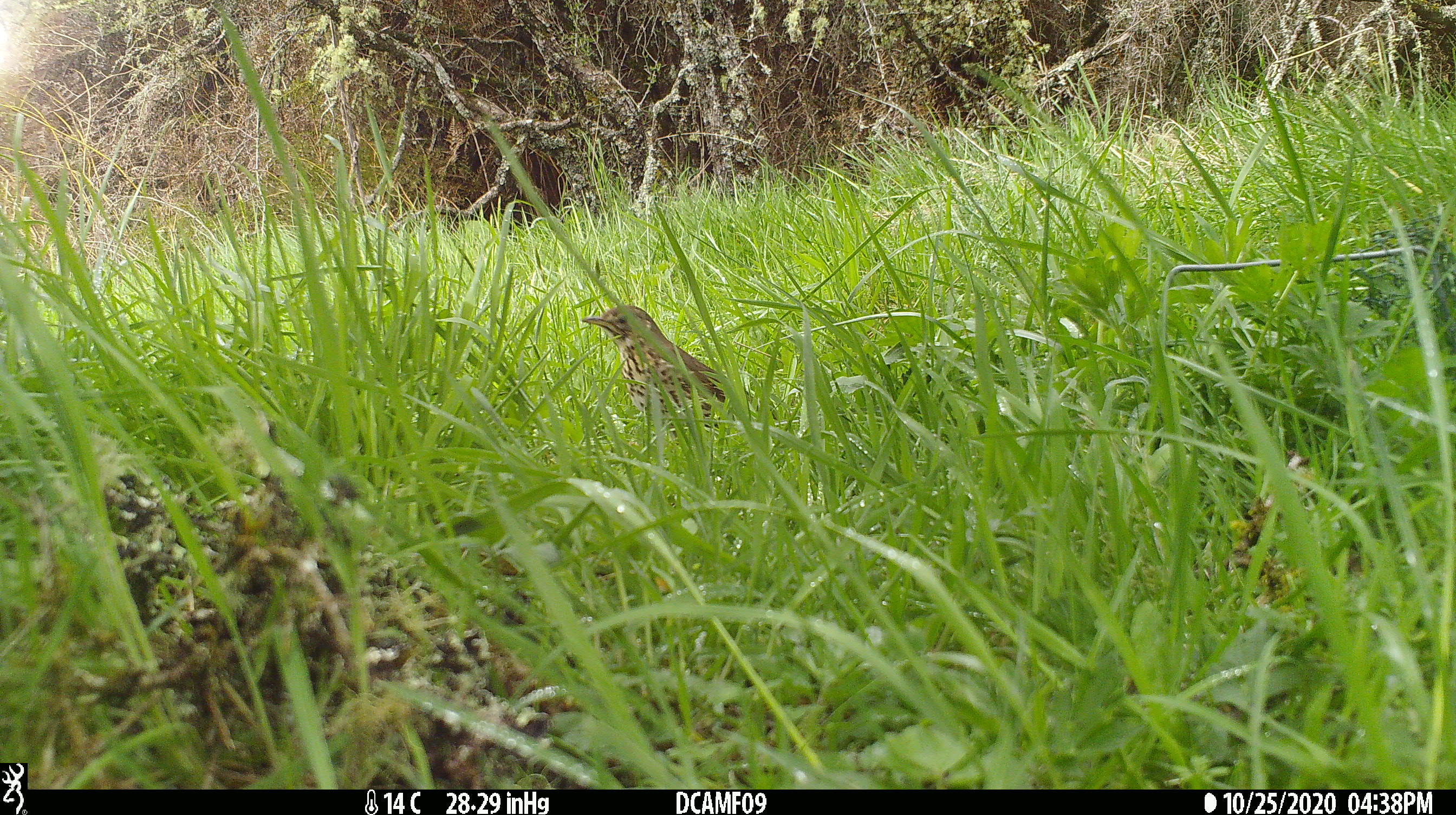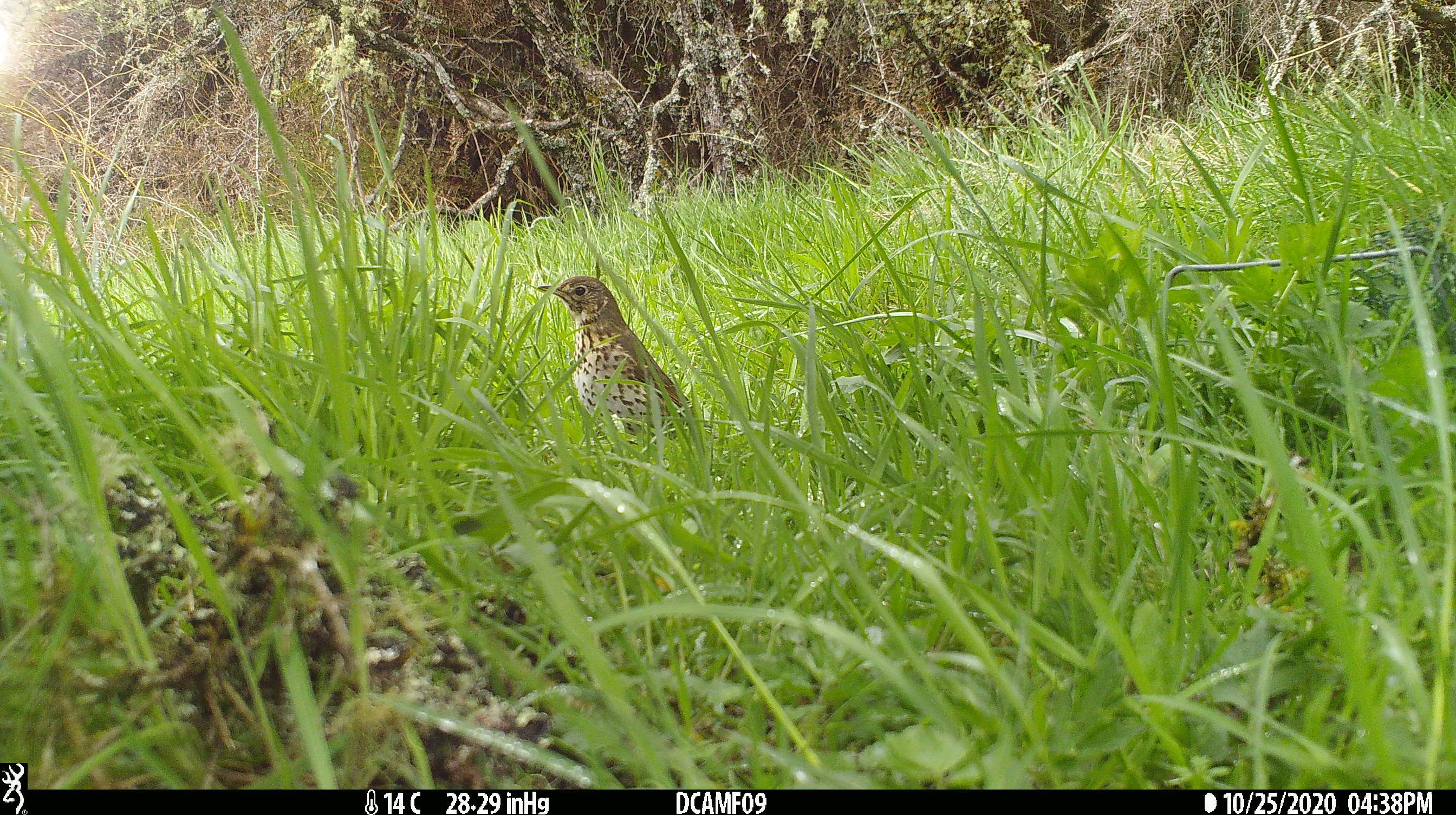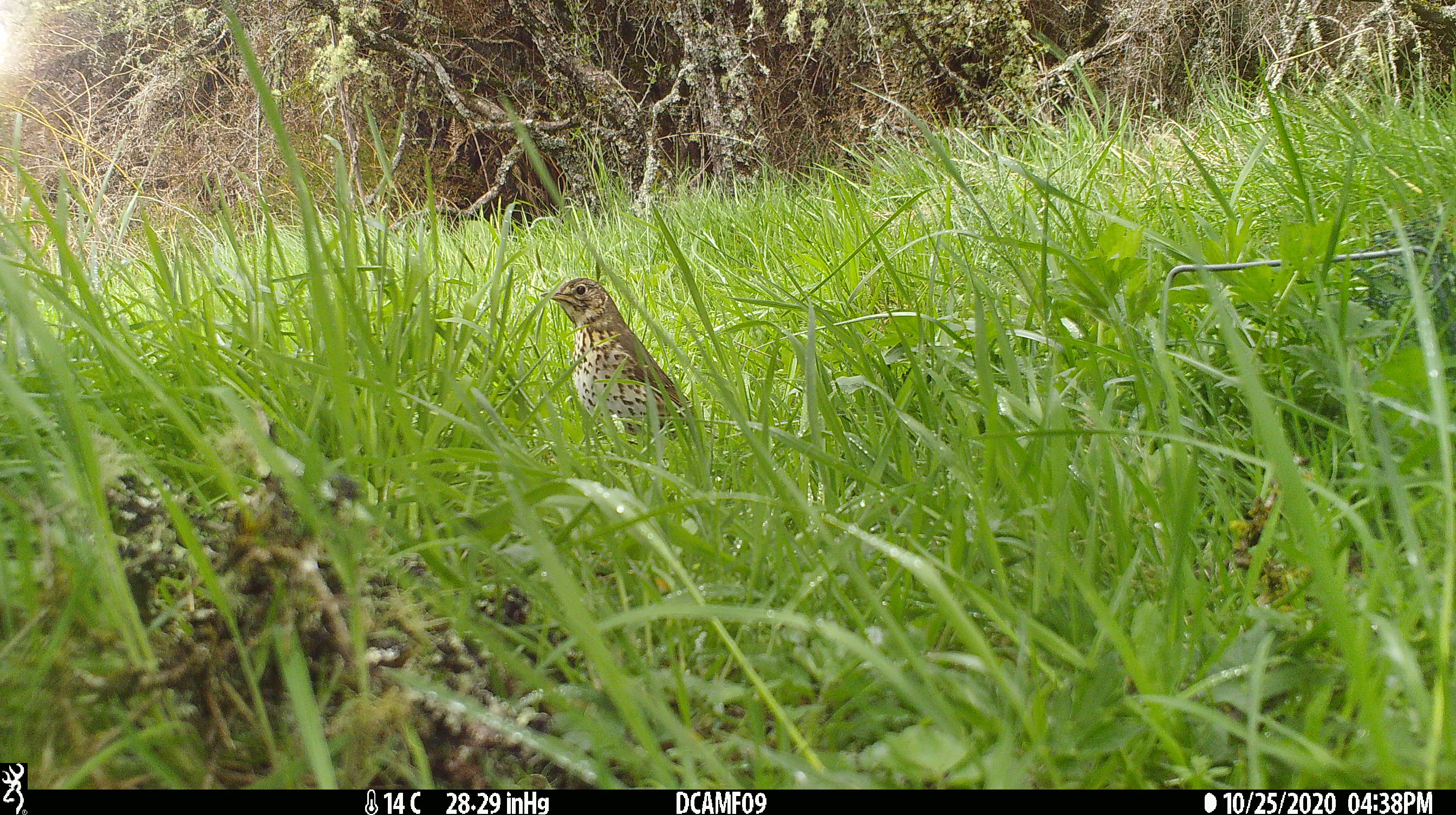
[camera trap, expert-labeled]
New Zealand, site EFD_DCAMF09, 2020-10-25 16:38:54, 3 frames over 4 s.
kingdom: Animalia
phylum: Chordata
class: Aves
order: Passeriformes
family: Turdidae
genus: Turdus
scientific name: Turdus philomelos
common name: song thrush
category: thrush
Thrush (song thrush) (Turdus philomelos).